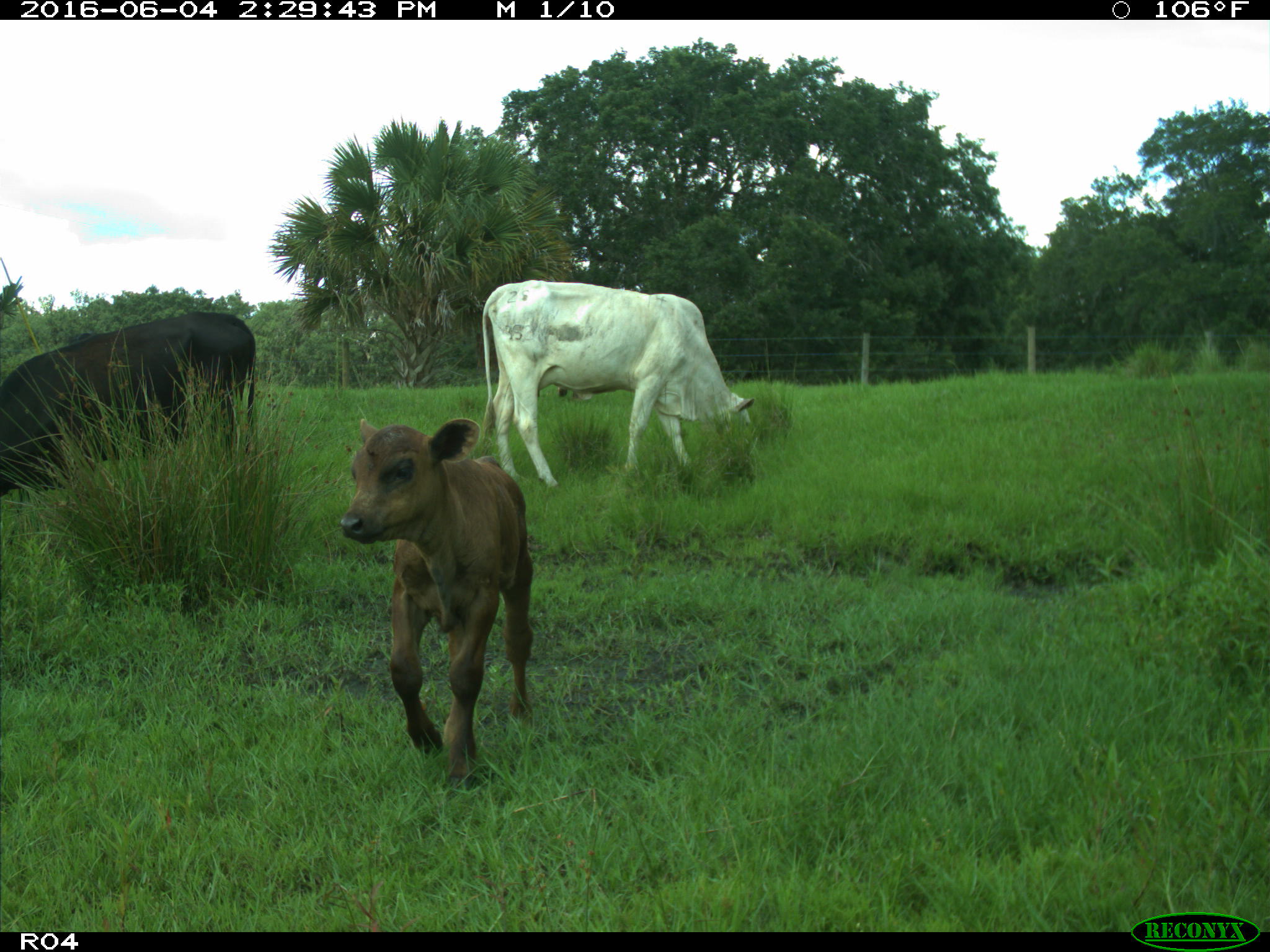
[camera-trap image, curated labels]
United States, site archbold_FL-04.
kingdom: Animalia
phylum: Chordata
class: Mammalia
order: Artiodactyla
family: Bovidae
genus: Bos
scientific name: Bos taurus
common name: domestic cow